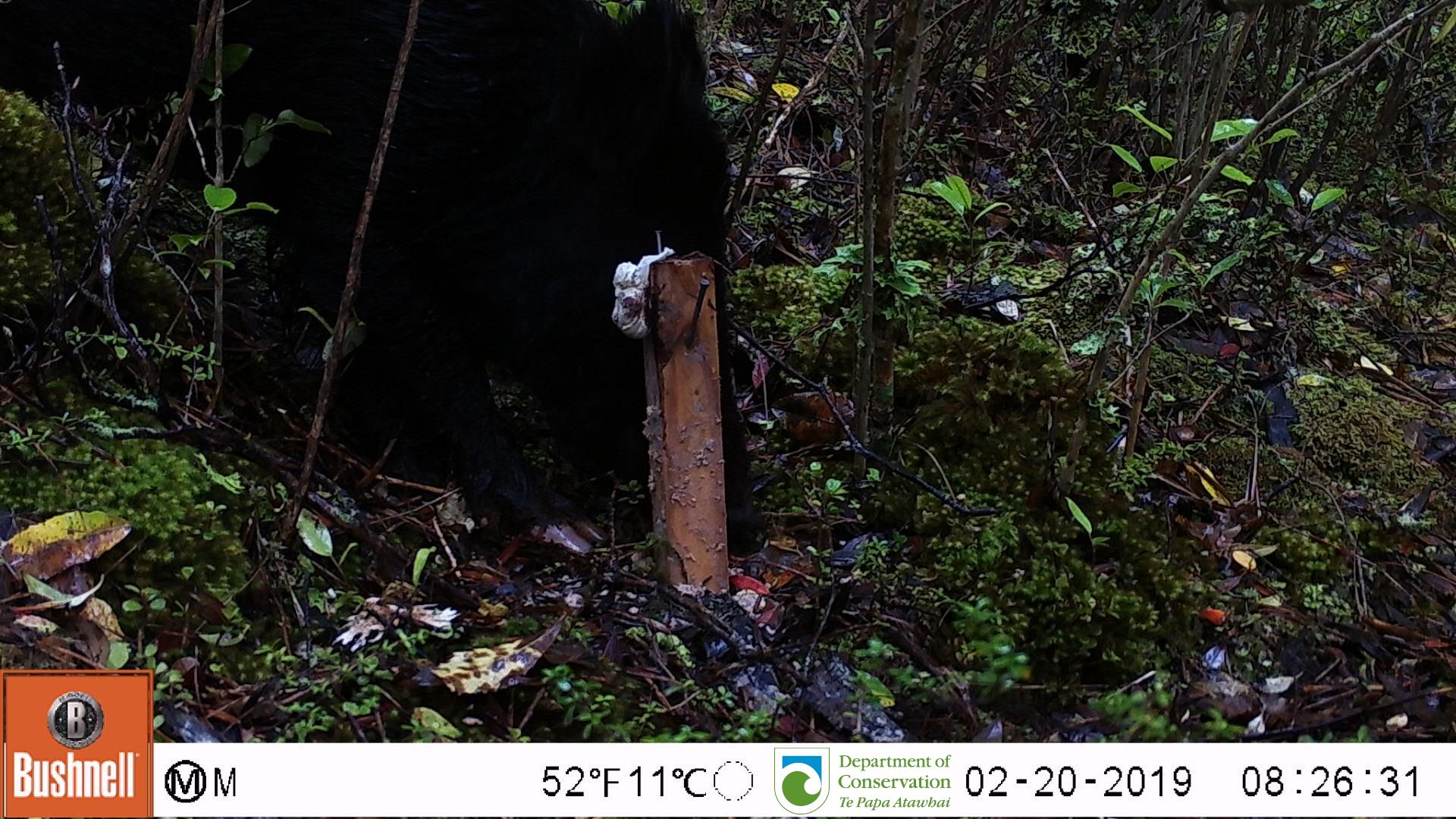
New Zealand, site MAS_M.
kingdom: Animalia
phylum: Chordata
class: Mammalia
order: Artiodactyla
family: Suidae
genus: Sus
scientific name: Sus scrofa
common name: pig